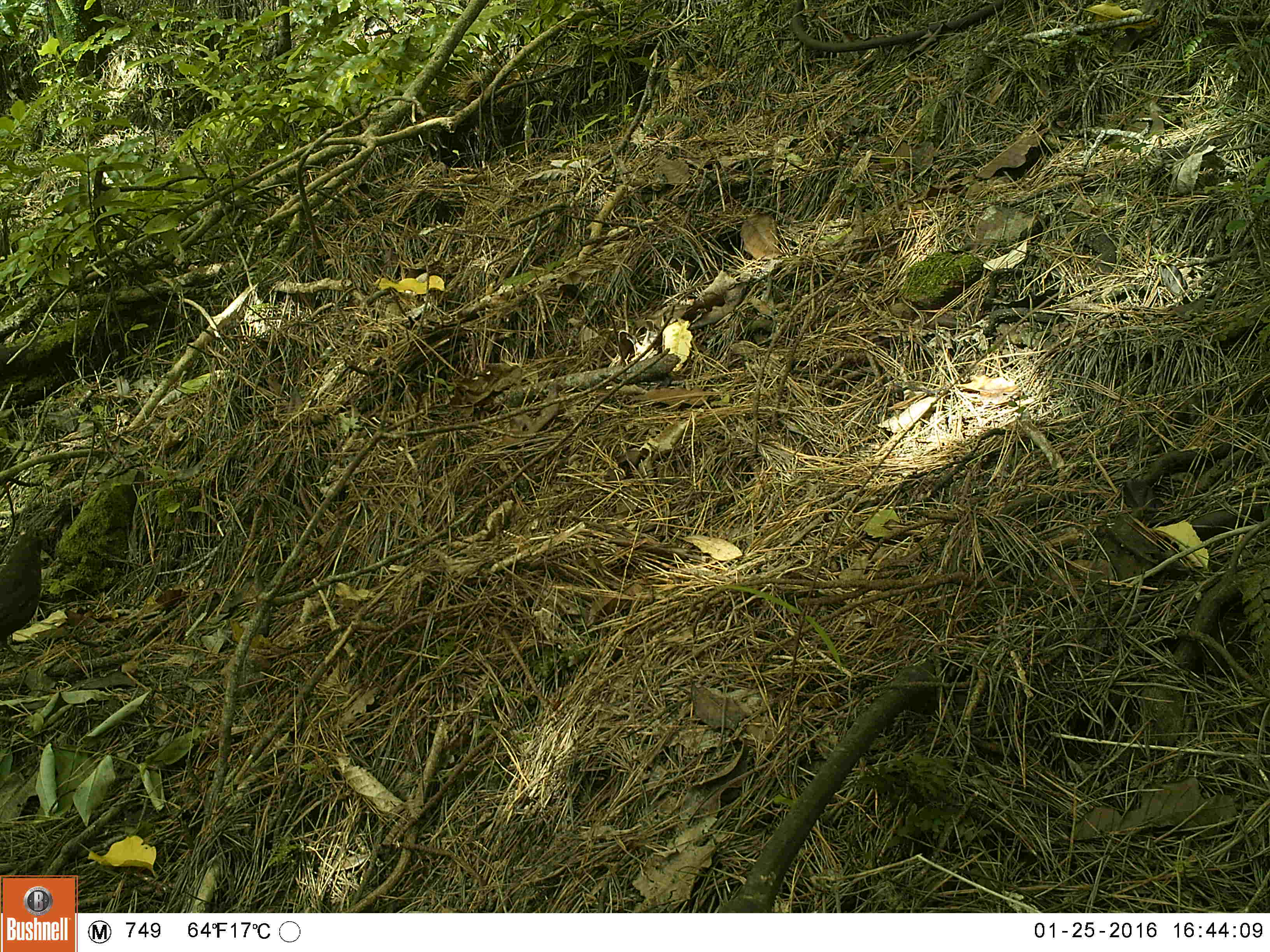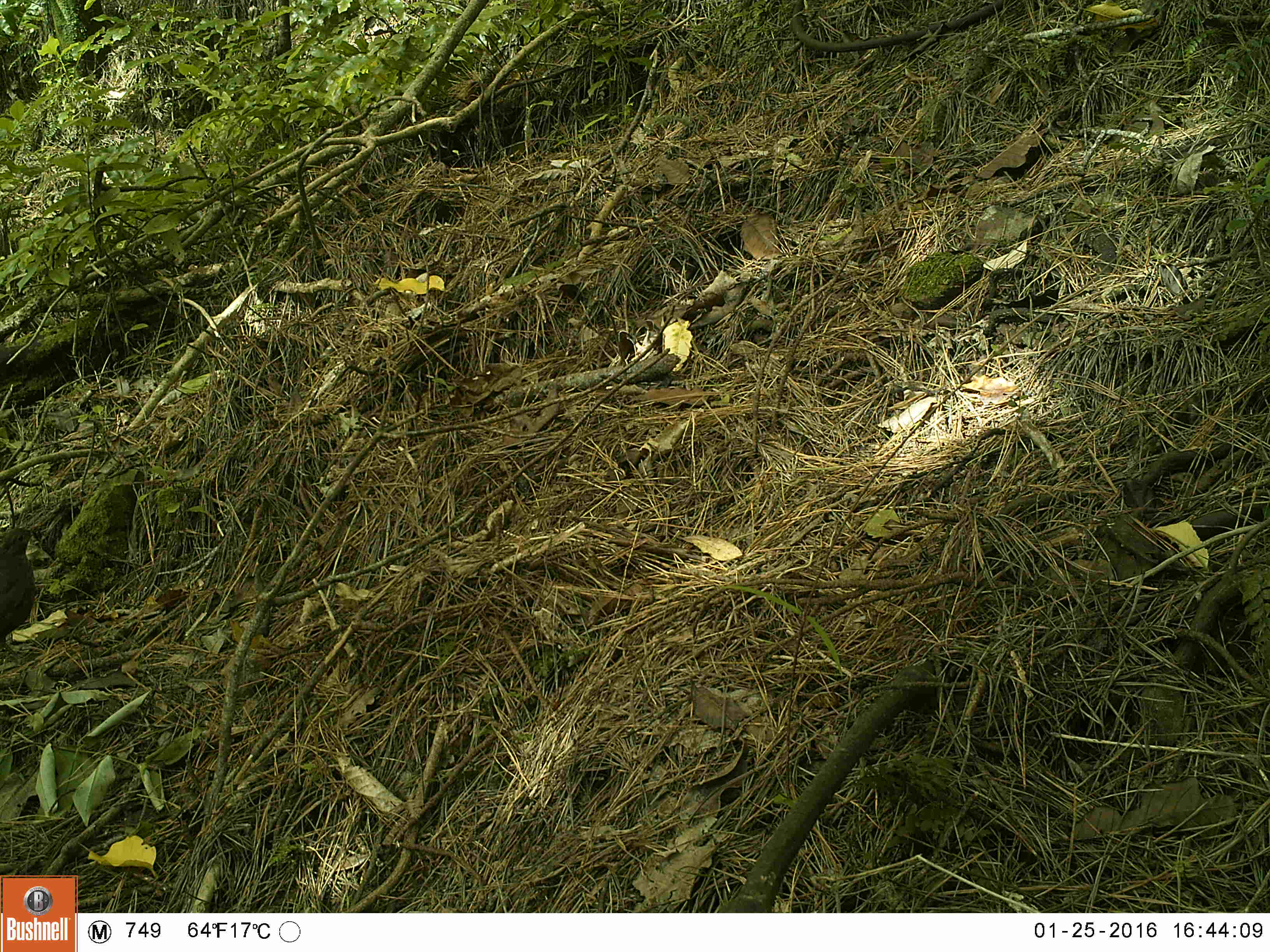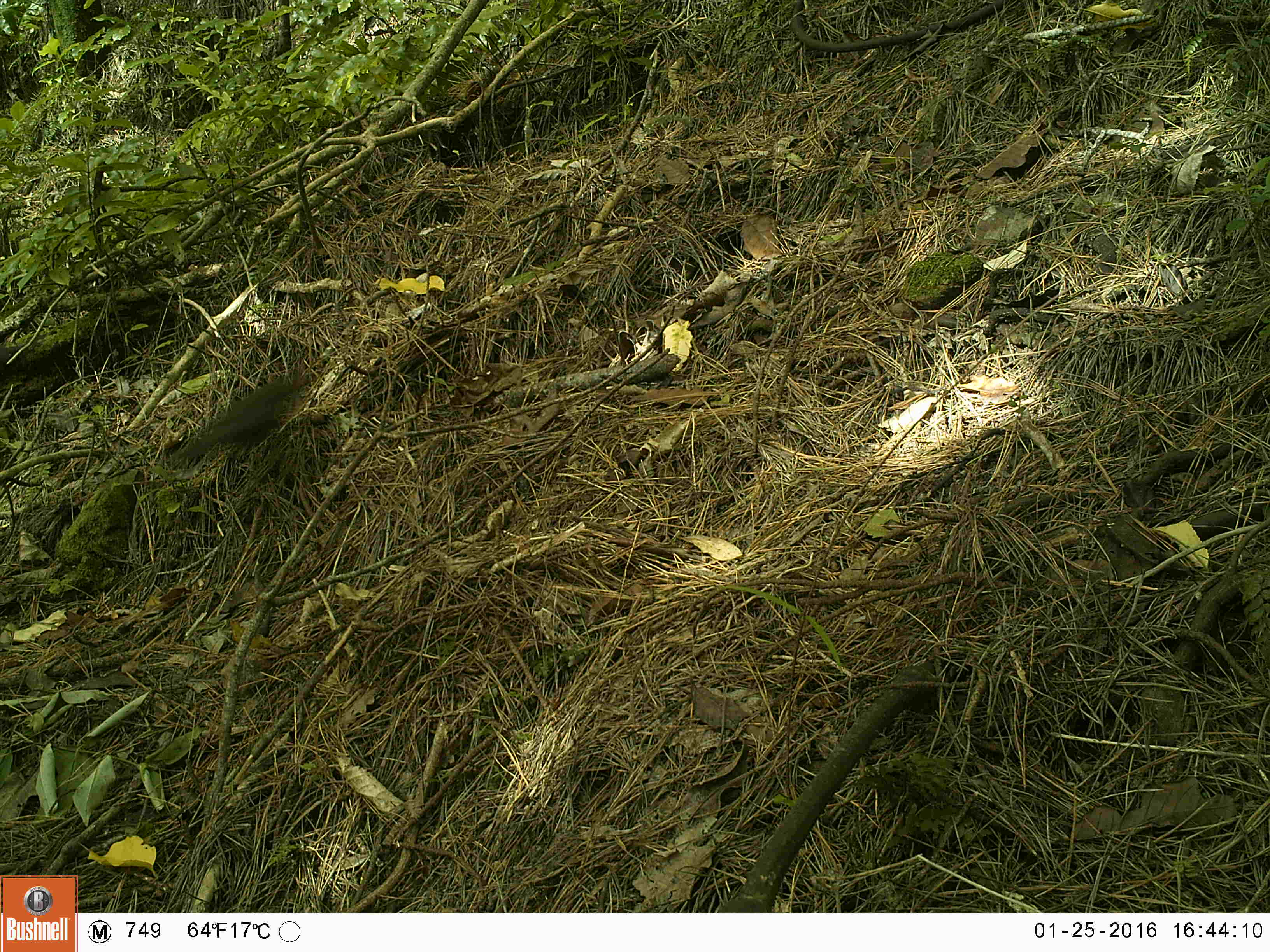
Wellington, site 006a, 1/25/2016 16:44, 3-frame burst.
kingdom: Animalia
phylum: Chordata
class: Aves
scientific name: Aves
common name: bird